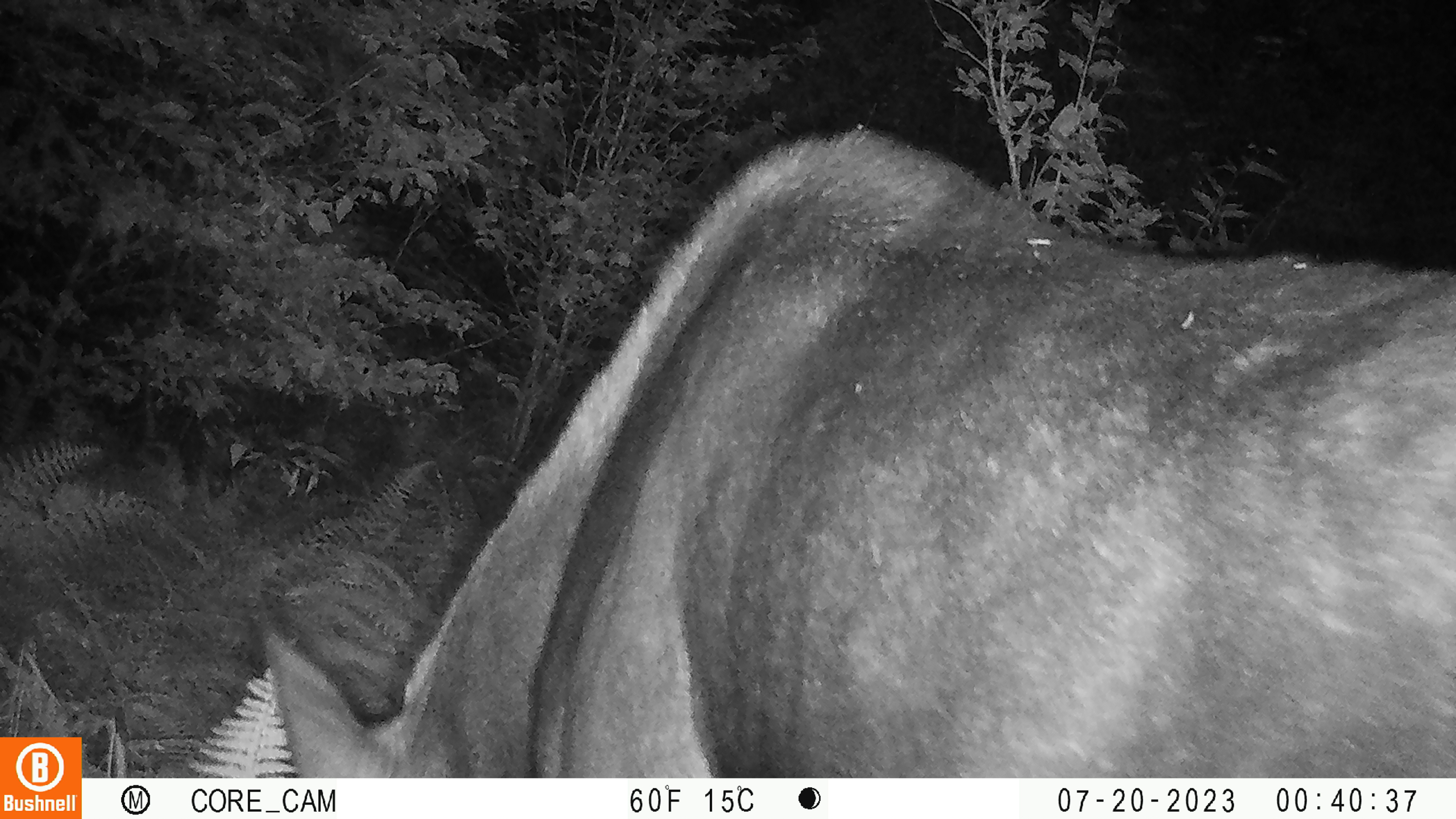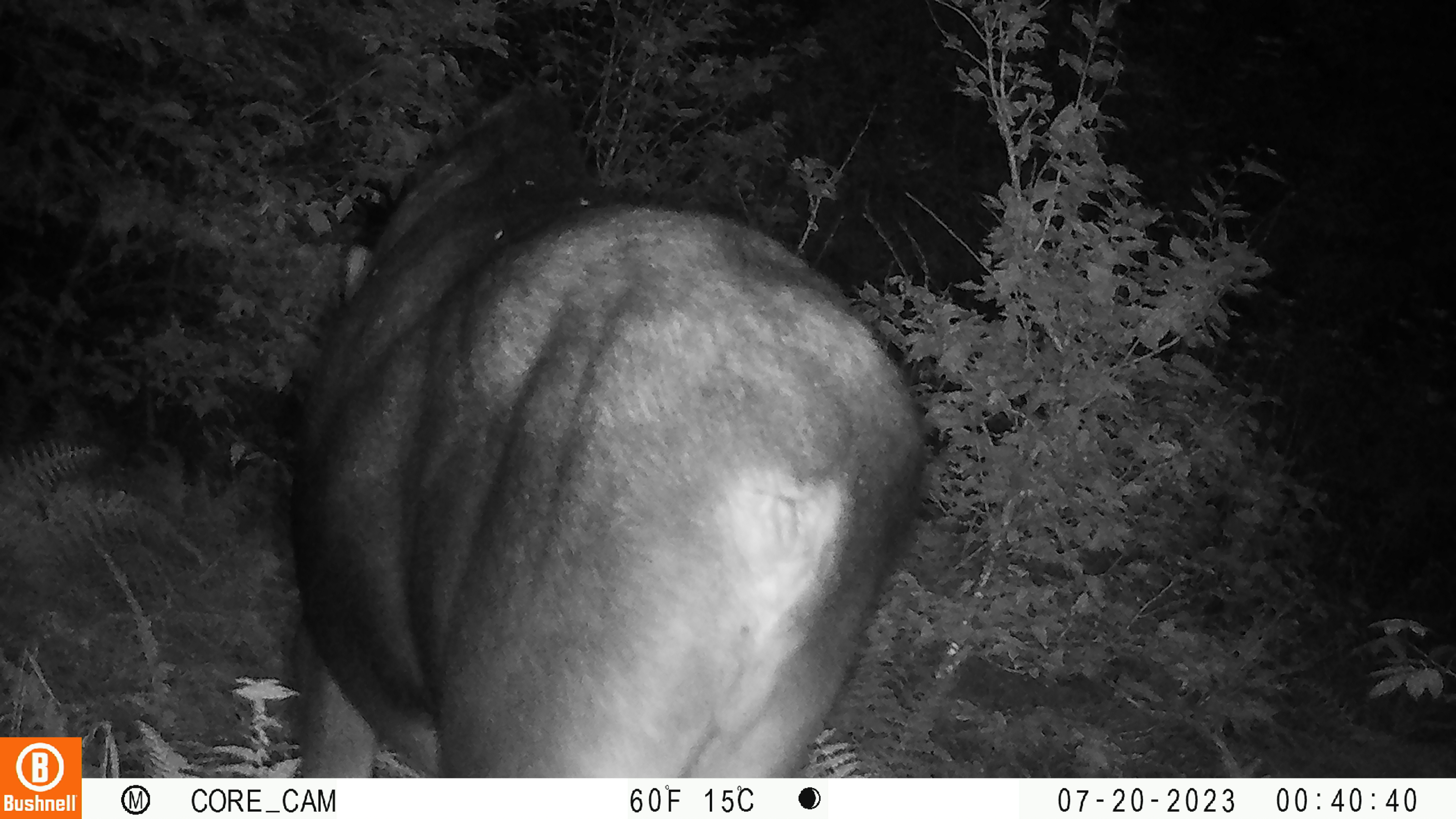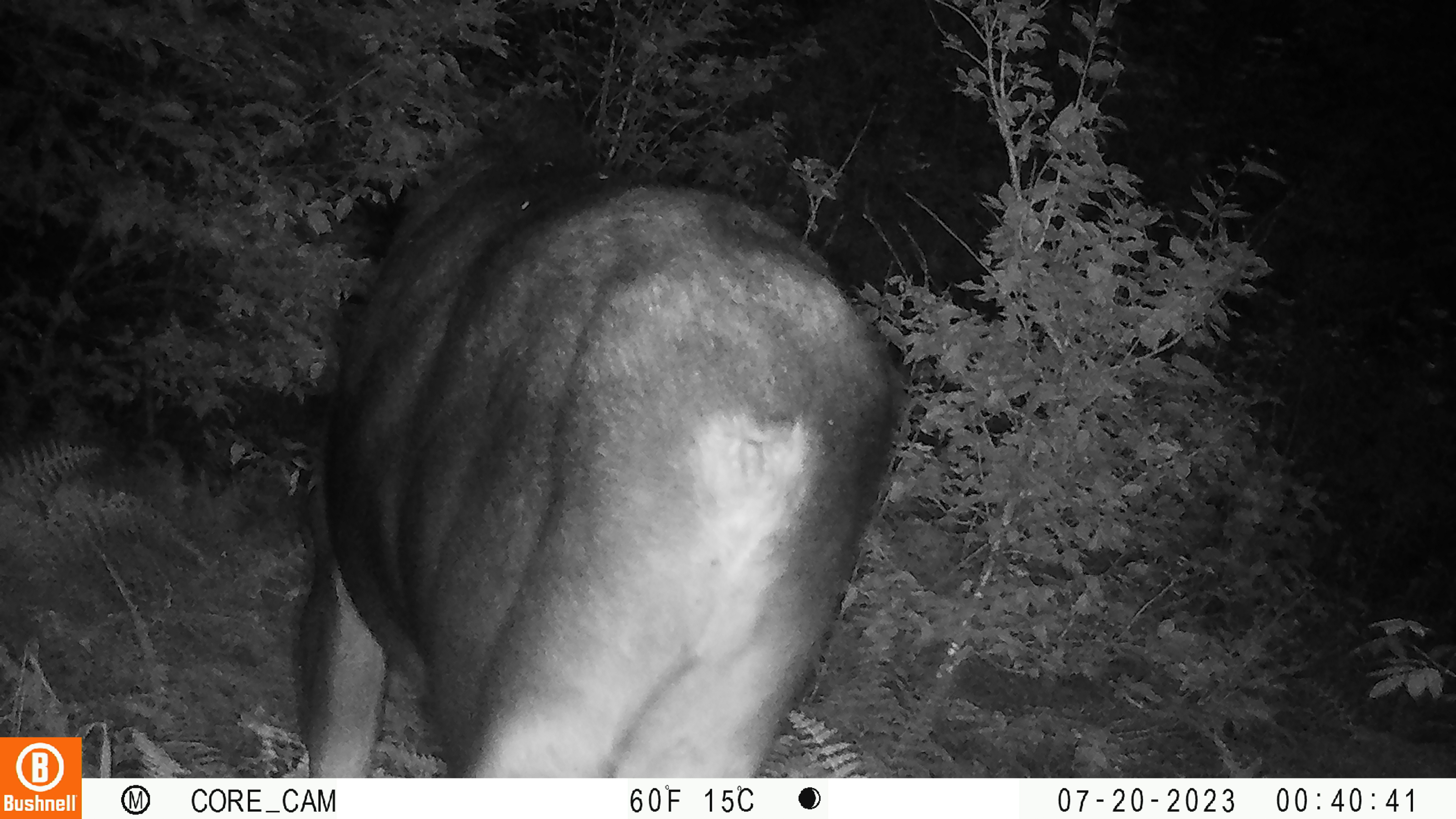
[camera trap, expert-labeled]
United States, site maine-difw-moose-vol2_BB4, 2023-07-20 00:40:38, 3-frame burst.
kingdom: Animalia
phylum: Chordata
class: Mammalia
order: Artiodactyla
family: Cervidae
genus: Alces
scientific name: Alces alces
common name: moose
Moose (Alces alces).